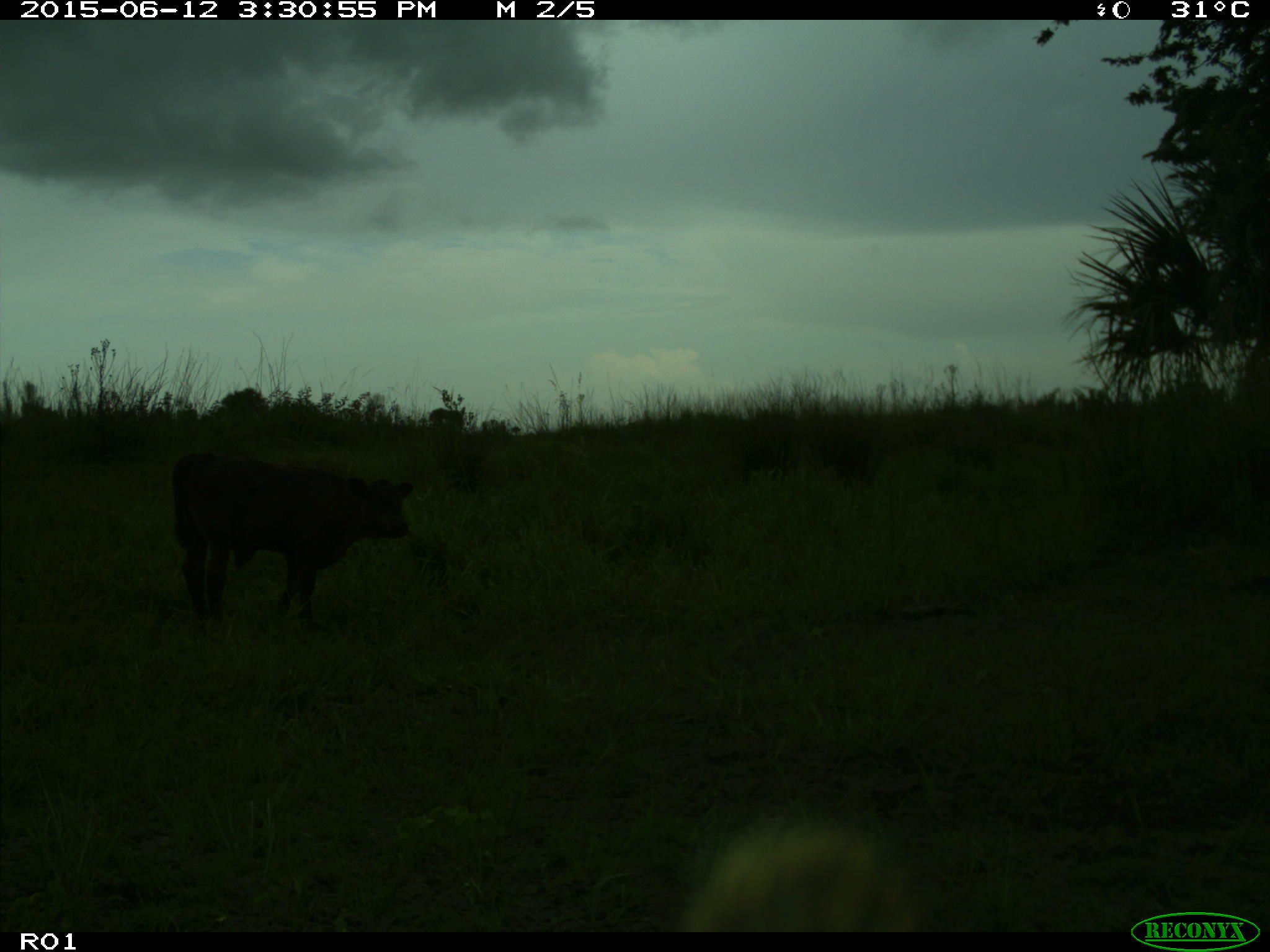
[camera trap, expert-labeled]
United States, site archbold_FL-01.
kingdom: Animalia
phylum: Chordata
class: Mammalia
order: Artiodactyla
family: Bovidae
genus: Bos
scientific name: Bos taurus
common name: domestic cow